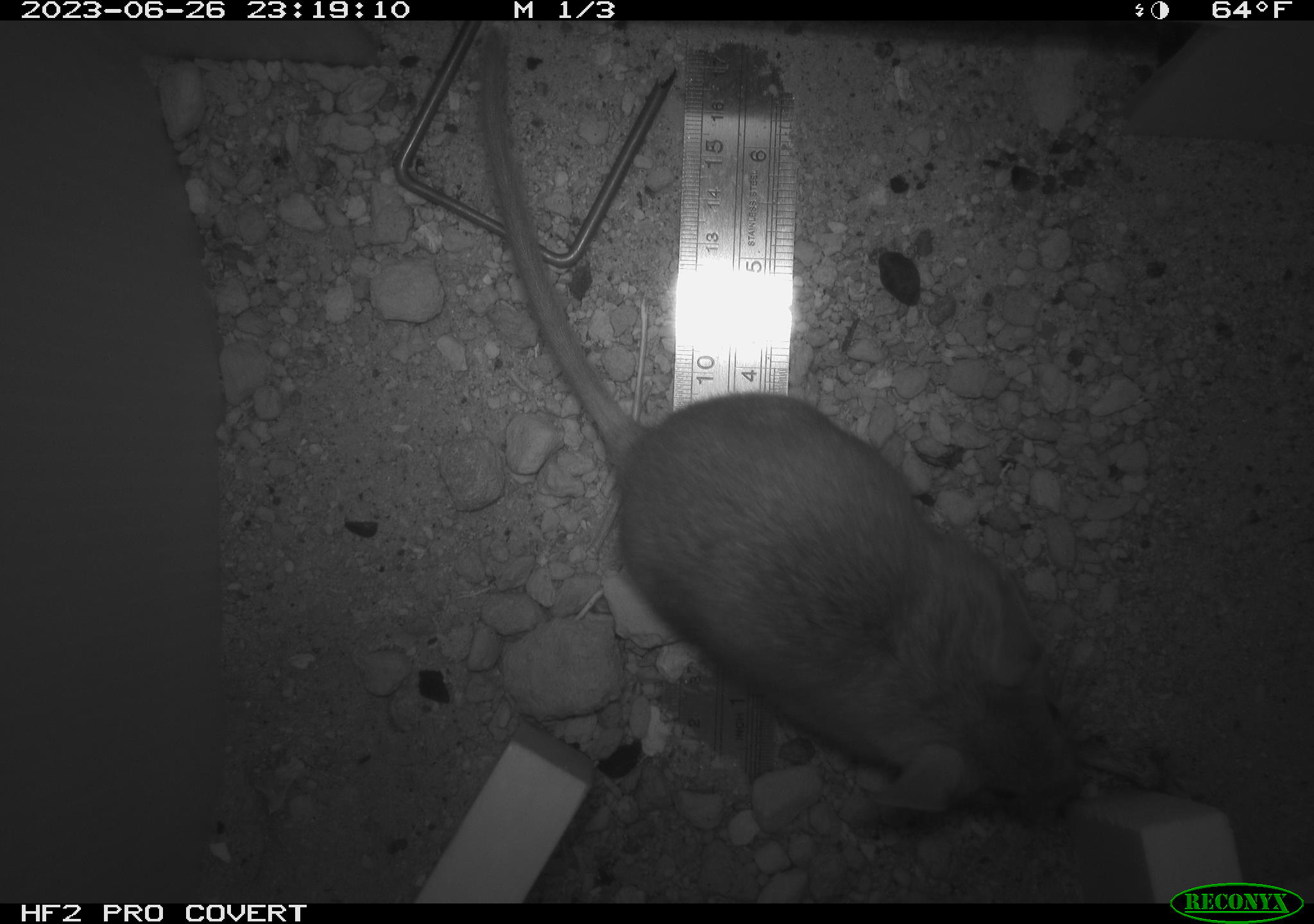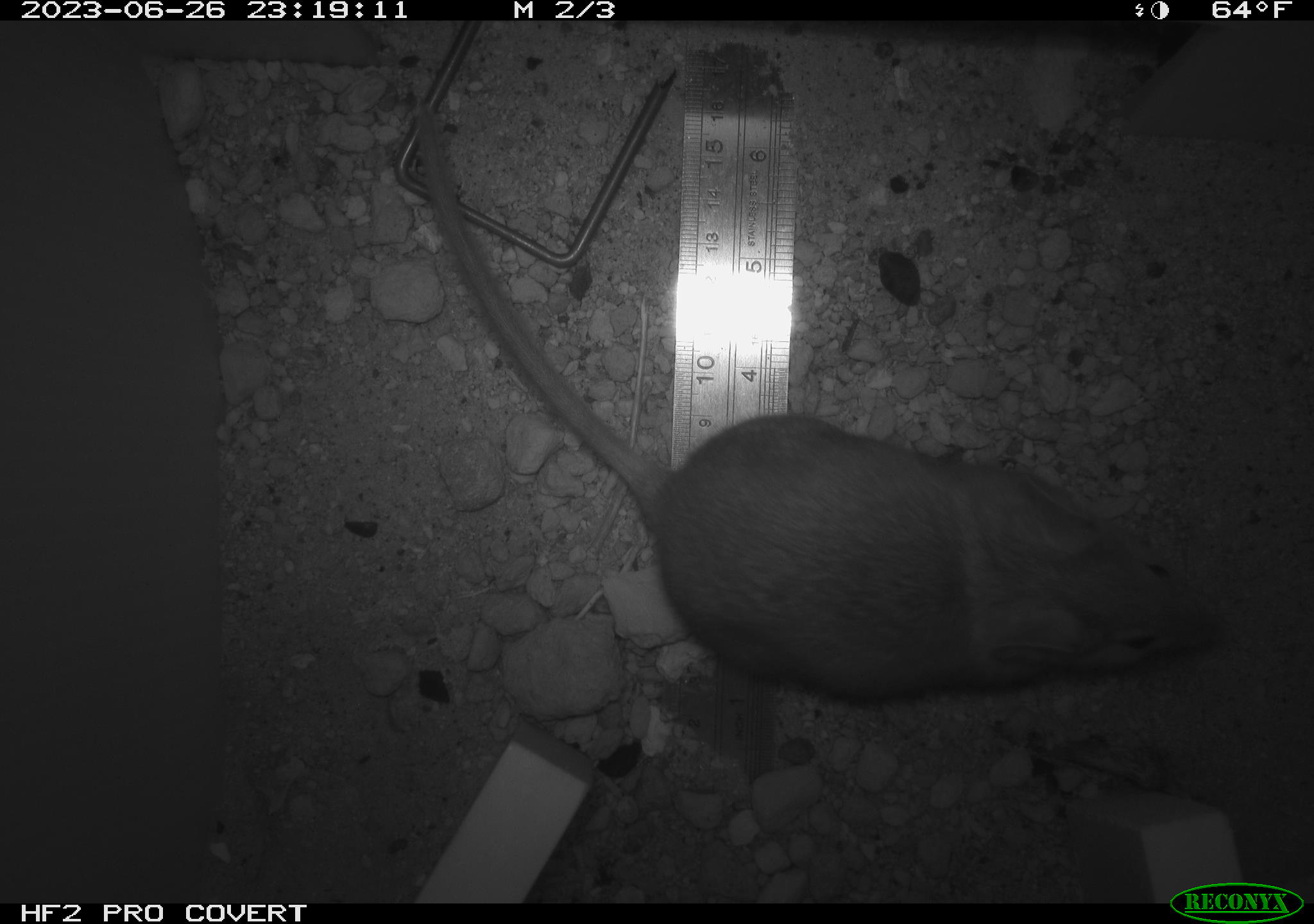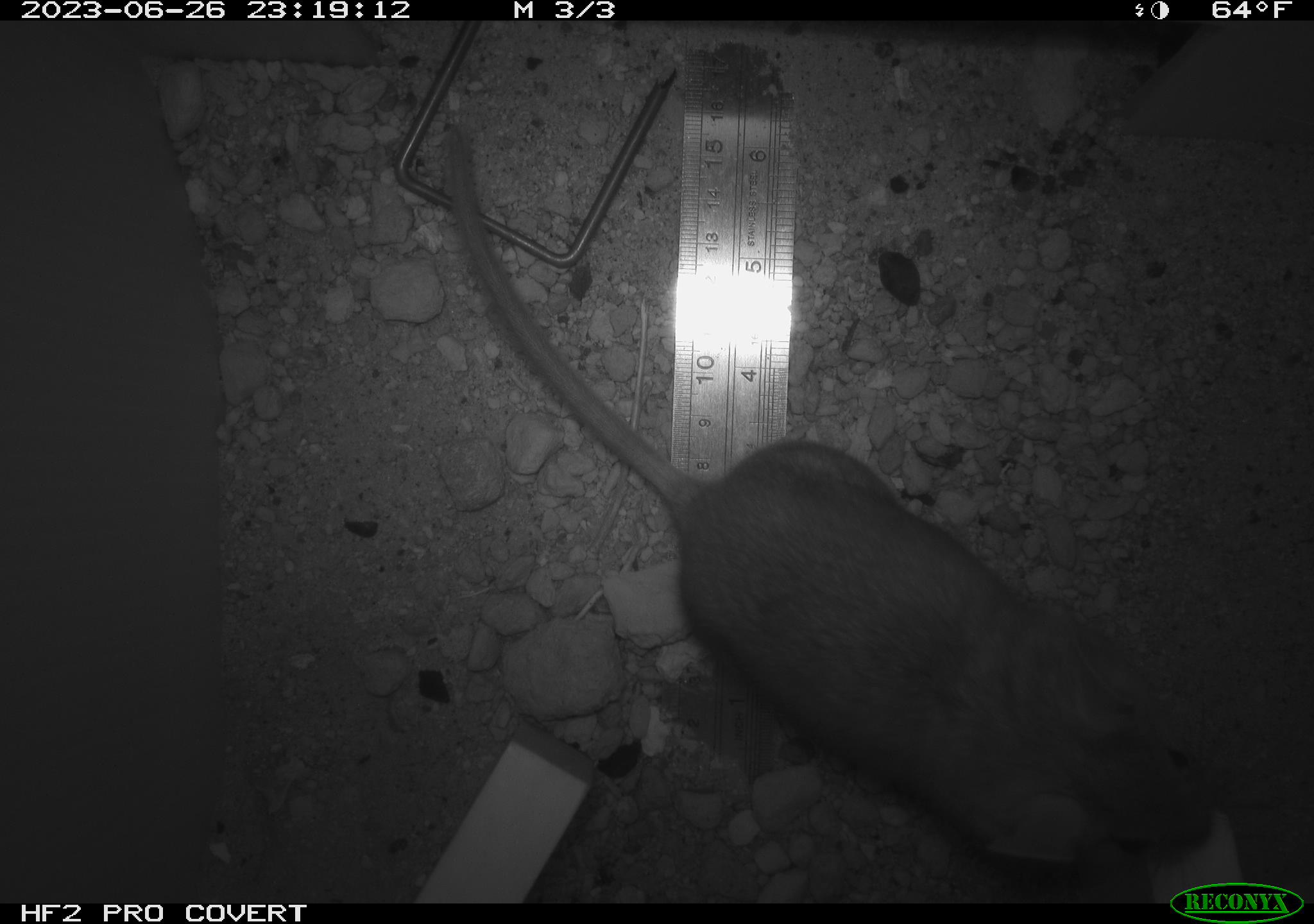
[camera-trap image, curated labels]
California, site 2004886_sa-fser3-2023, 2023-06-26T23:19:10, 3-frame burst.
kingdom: Animalia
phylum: Chordata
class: Mammalia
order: Rodentia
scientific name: Rodentia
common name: mouse species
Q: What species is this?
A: Mouse species (Rodentia).